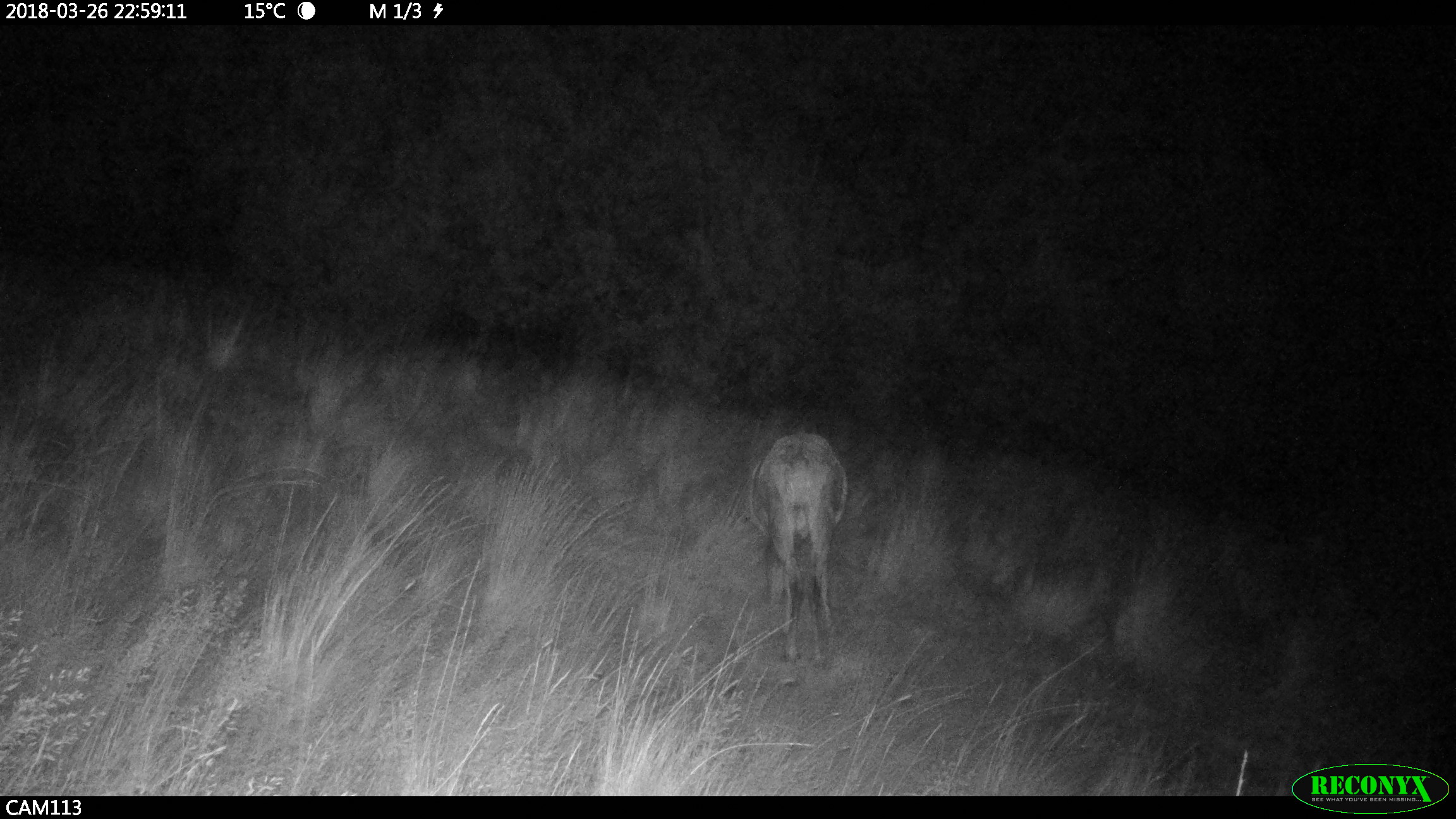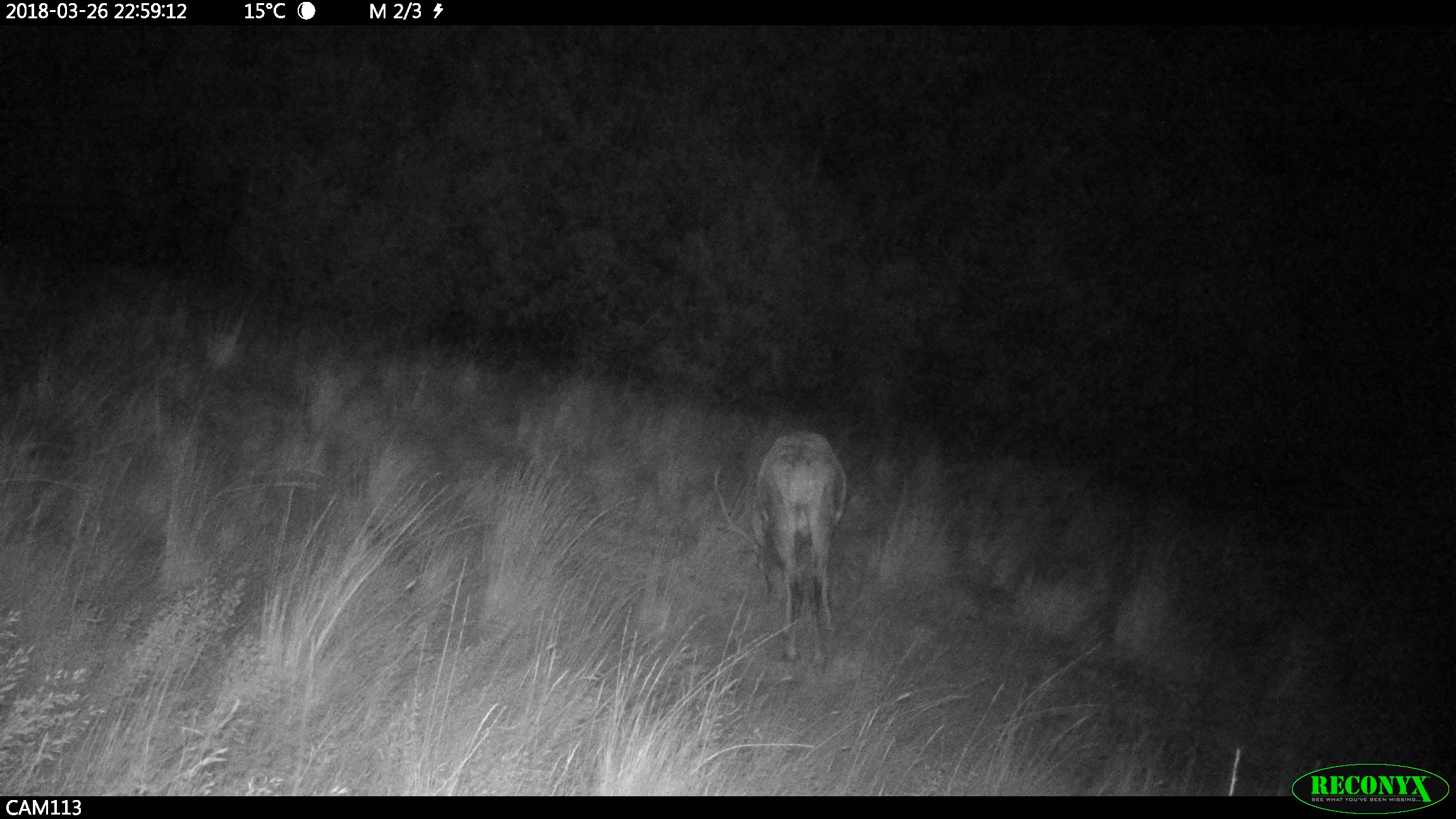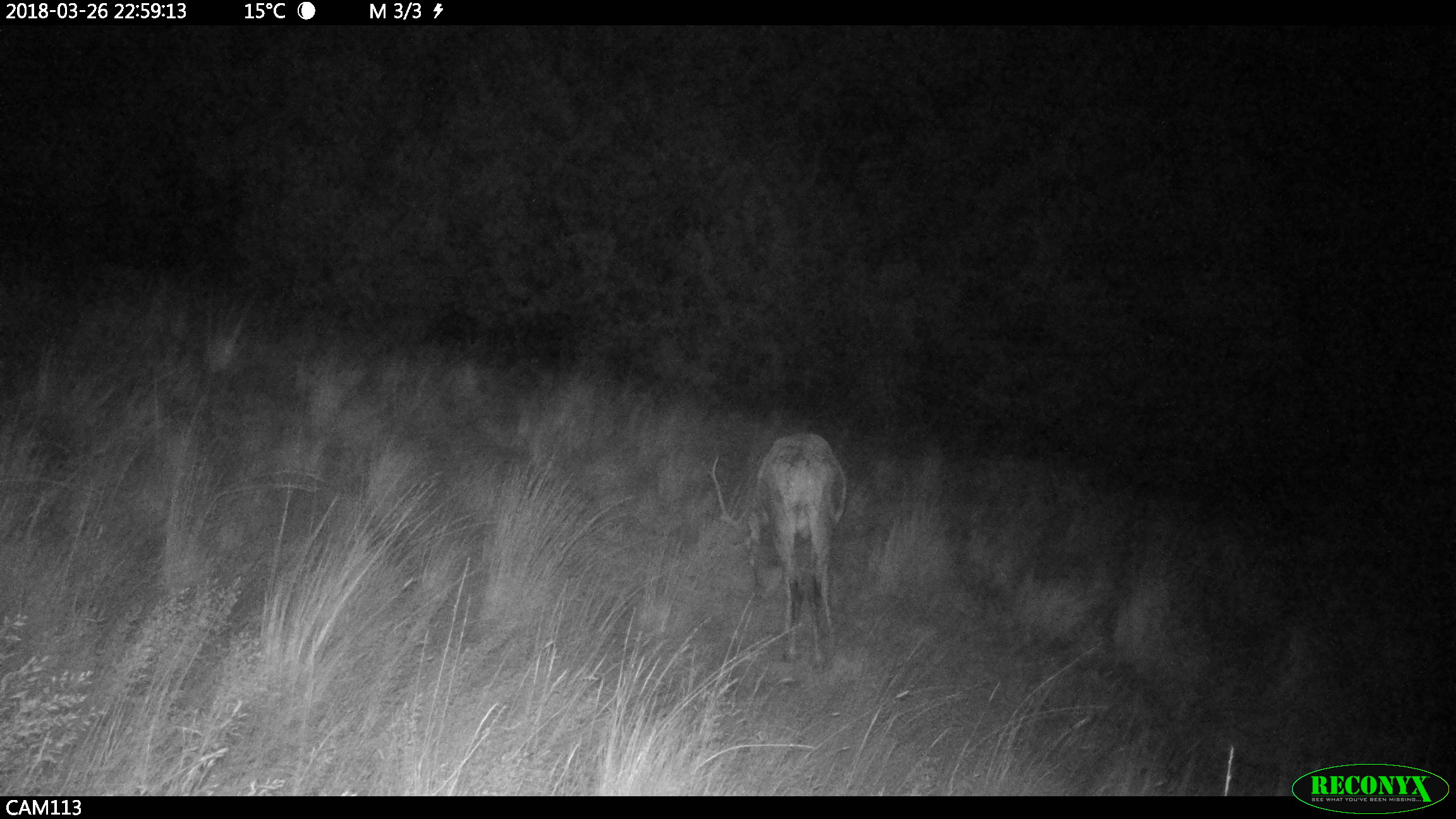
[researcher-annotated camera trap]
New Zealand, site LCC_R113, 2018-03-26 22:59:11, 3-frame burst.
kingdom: Animalia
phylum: Chordata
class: Mammalia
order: Artiodactyla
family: Cervidae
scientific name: Cervidae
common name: deer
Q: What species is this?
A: Deer (Cervidae).